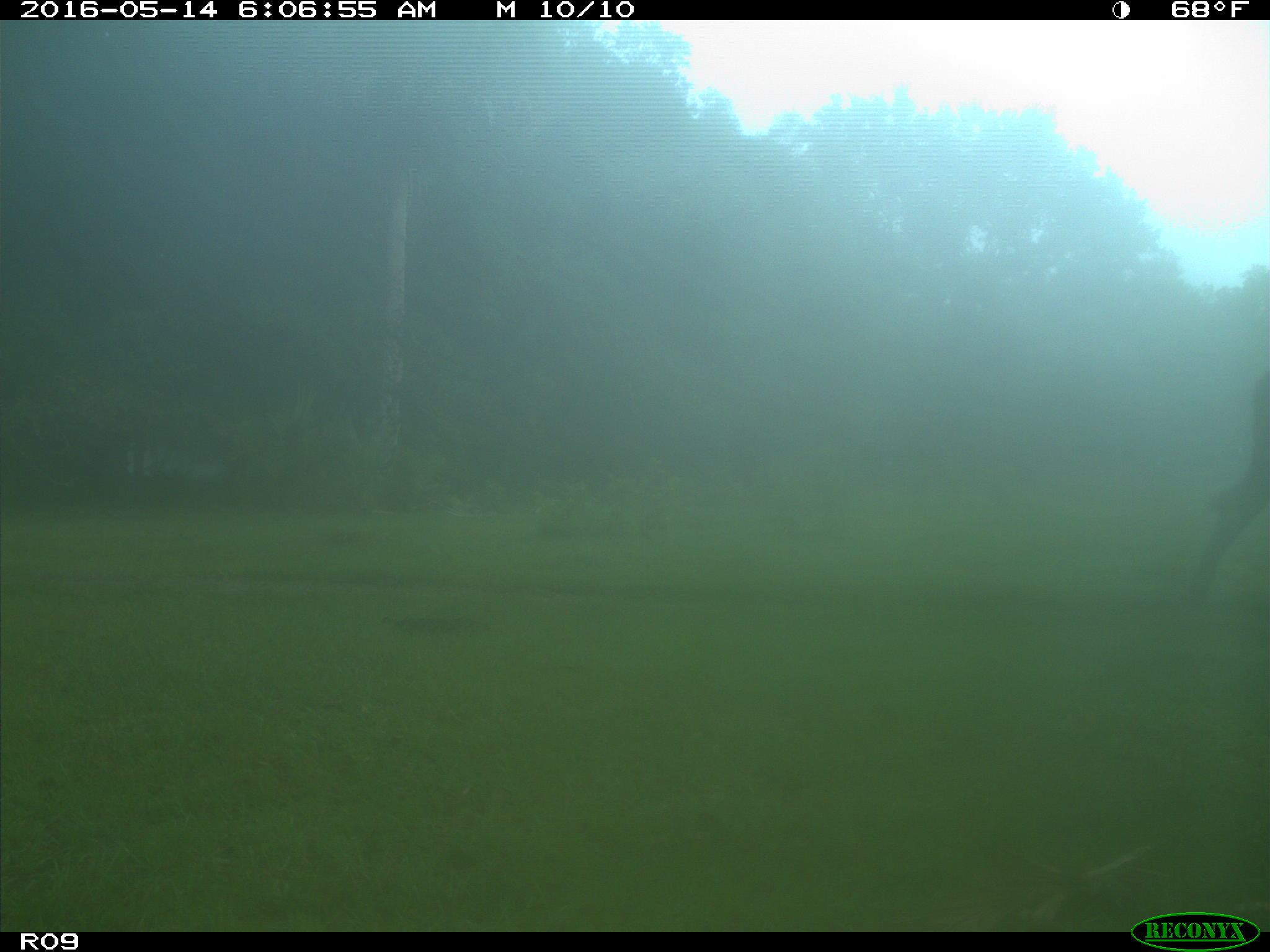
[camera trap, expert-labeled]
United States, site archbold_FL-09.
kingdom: Animalia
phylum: Chordata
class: Mammalia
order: Artiodactyla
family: Bovidae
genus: Bos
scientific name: Bos taurus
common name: domestic cow